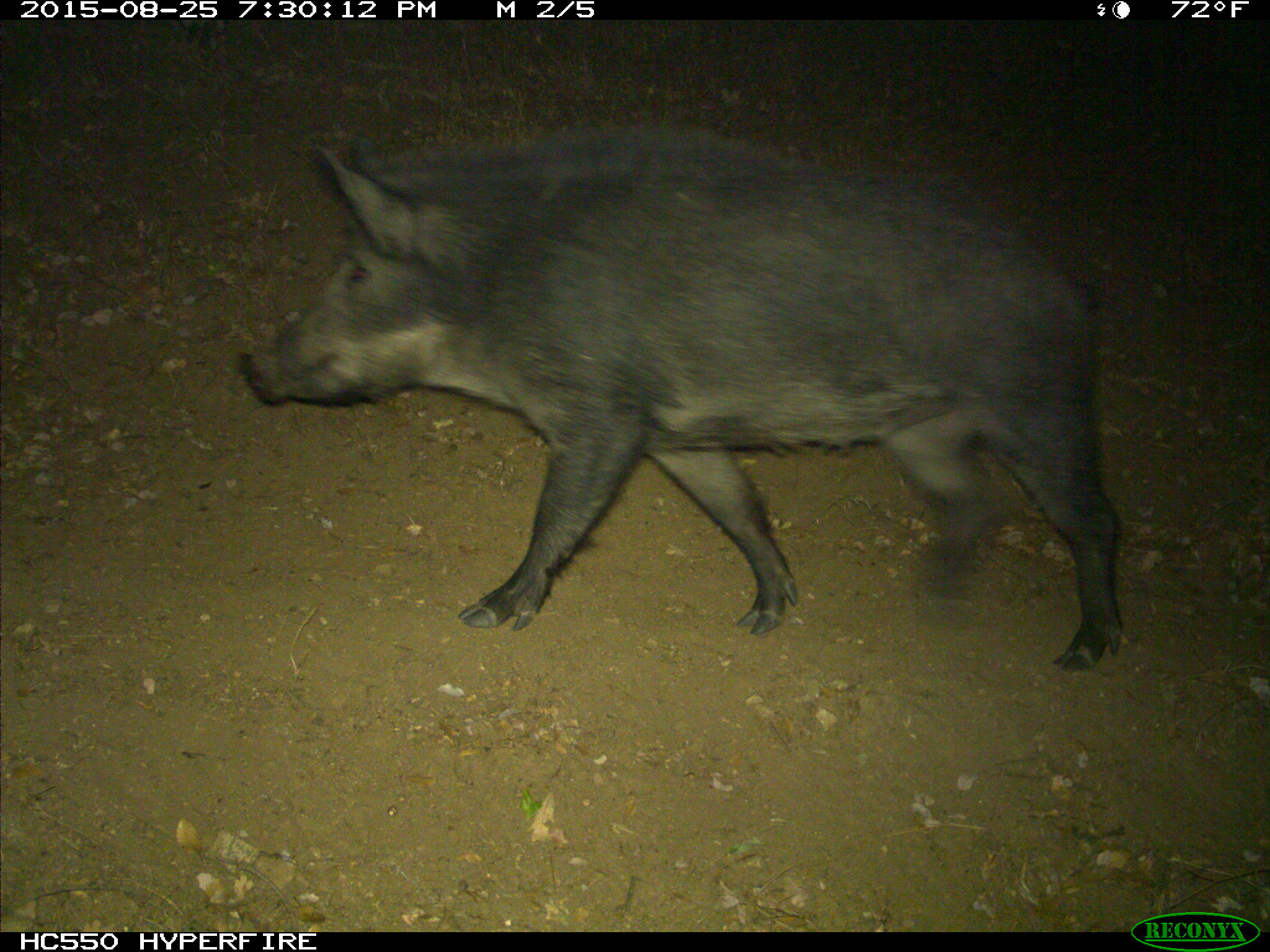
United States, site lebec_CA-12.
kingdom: Animalia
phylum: Chordata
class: Mammalia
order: Artiodactyla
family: Suidae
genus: Sus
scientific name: Sus scrofa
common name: wild boar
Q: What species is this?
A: Sus scrofa (wild boar).